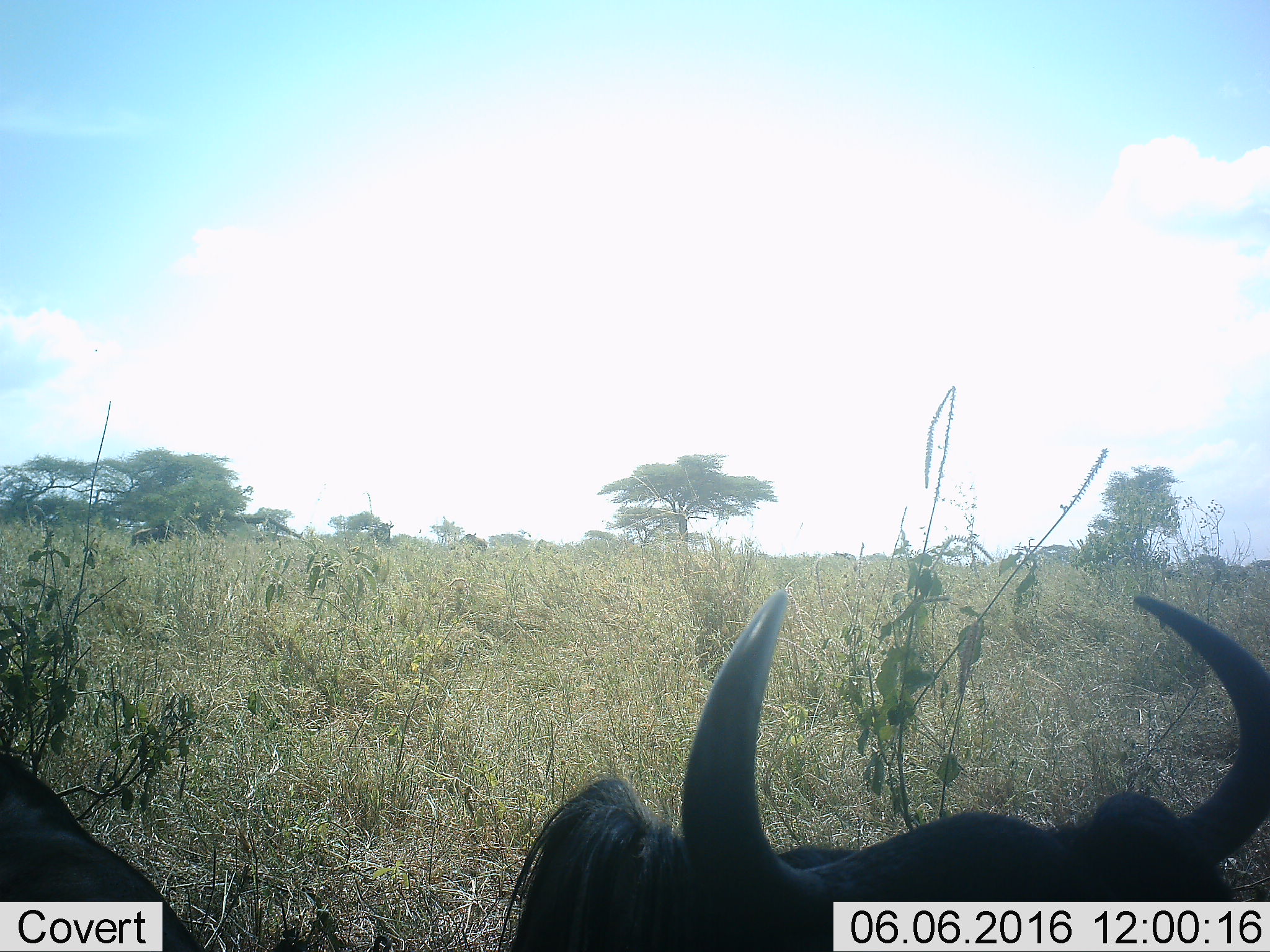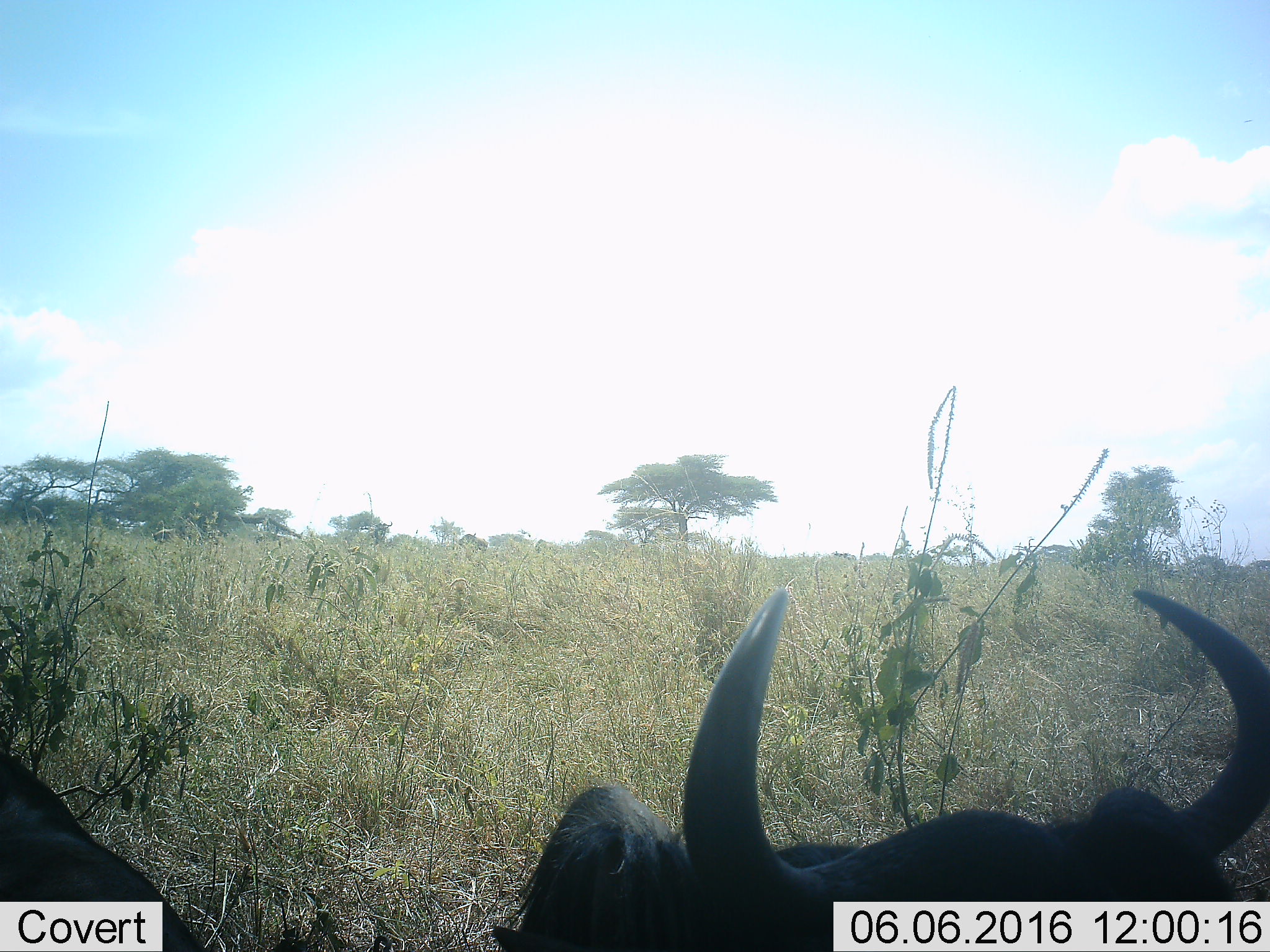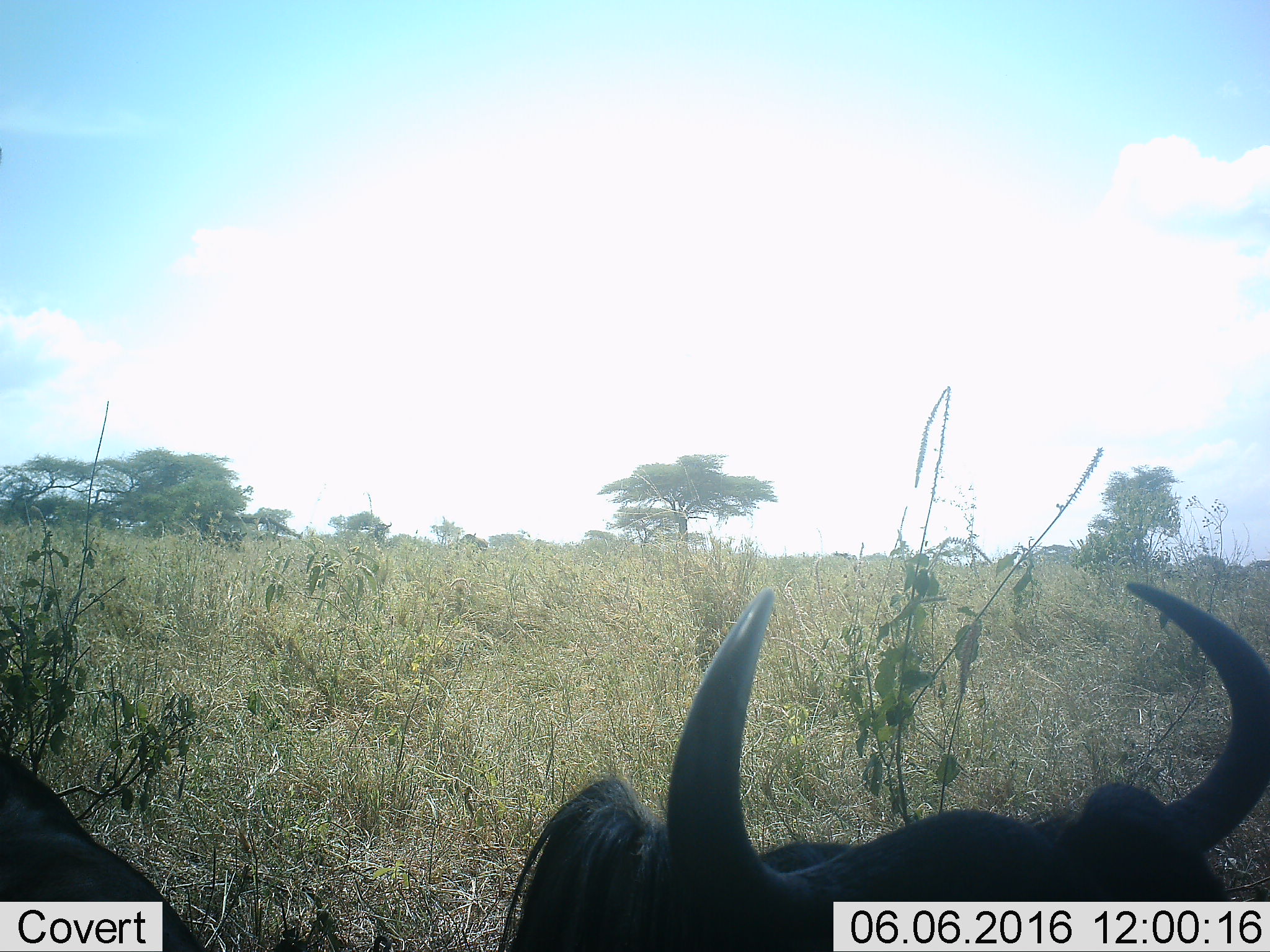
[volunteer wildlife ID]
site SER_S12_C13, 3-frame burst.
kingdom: Animalia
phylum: Chordata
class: Mammalia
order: Artiodactyla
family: Bovidae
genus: Connochaetes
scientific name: Connochaetes taurinus taurinus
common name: blue wildebeest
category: wildebeestblue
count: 1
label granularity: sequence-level